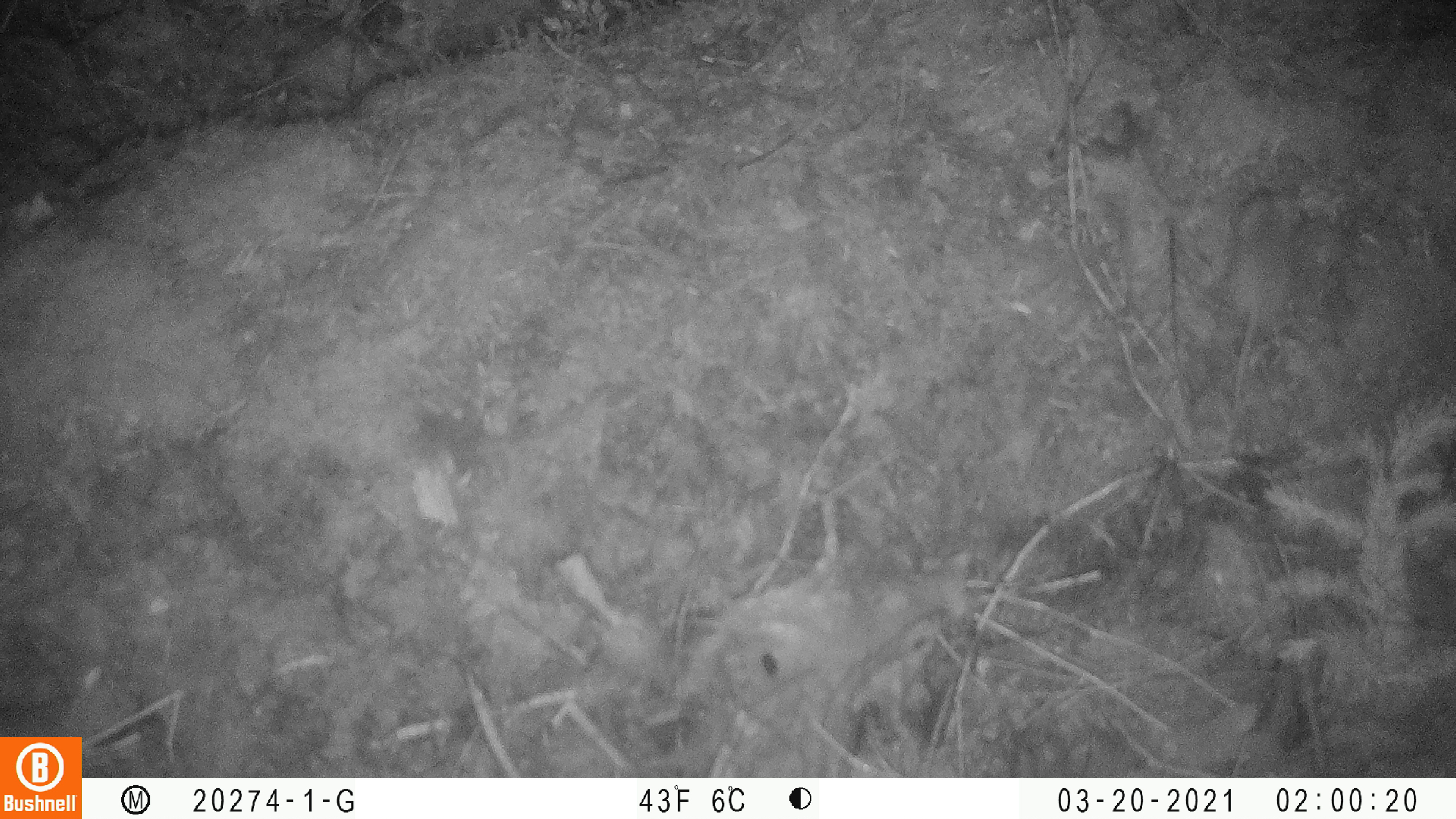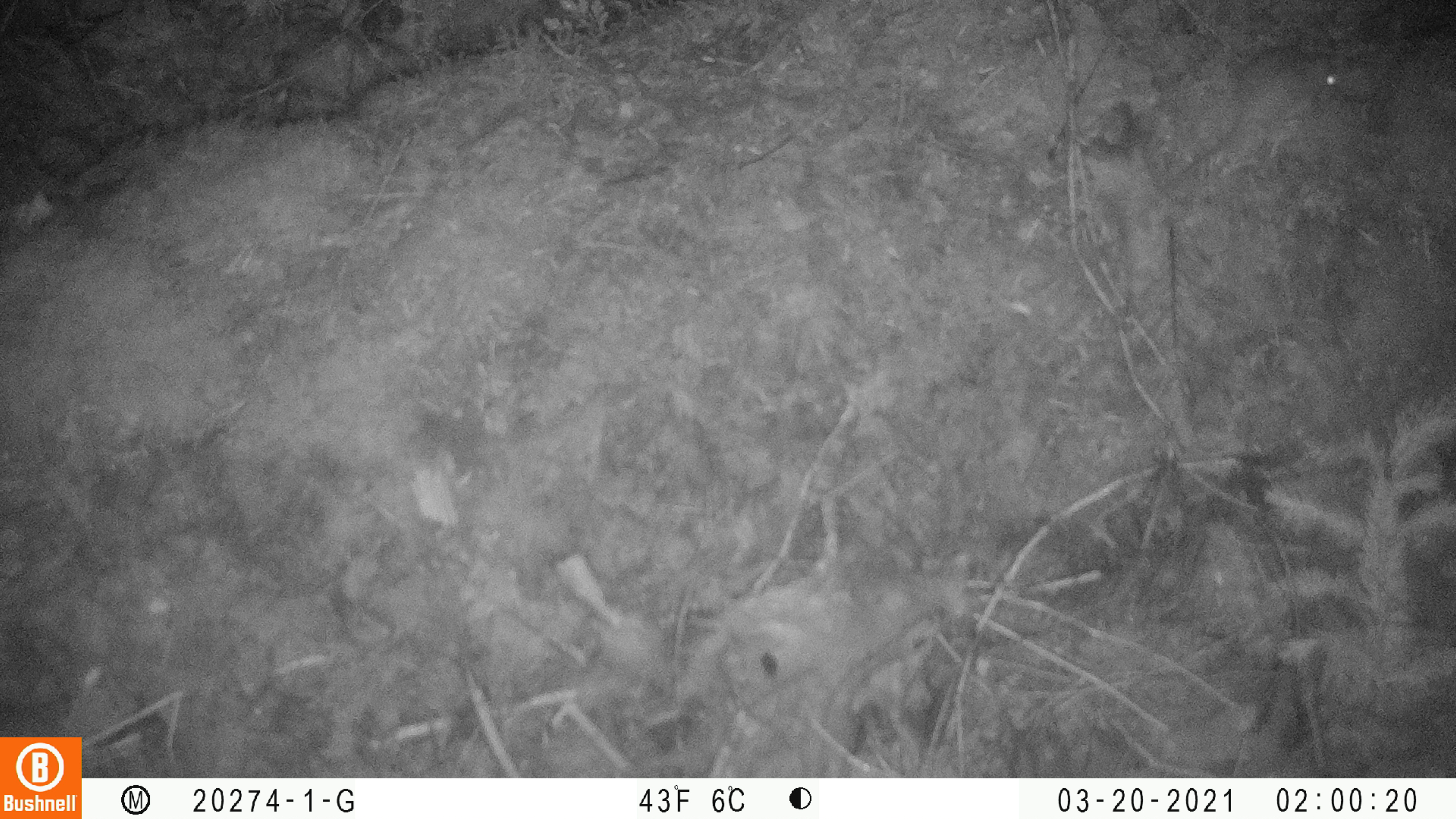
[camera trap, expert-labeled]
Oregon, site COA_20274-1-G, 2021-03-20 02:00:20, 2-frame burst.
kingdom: Animalia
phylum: Chordata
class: Mammalia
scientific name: Mammalia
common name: small mammal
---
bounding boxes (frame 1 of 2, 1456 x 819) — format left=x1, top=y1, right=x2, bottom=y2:
small mammal: left=1217, top=184, right=1306, bottom=417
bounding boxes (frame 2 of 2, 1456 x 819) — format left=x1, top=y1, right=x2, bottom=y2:
small mammal: left=1147, top=31, right=1342, bottom=204